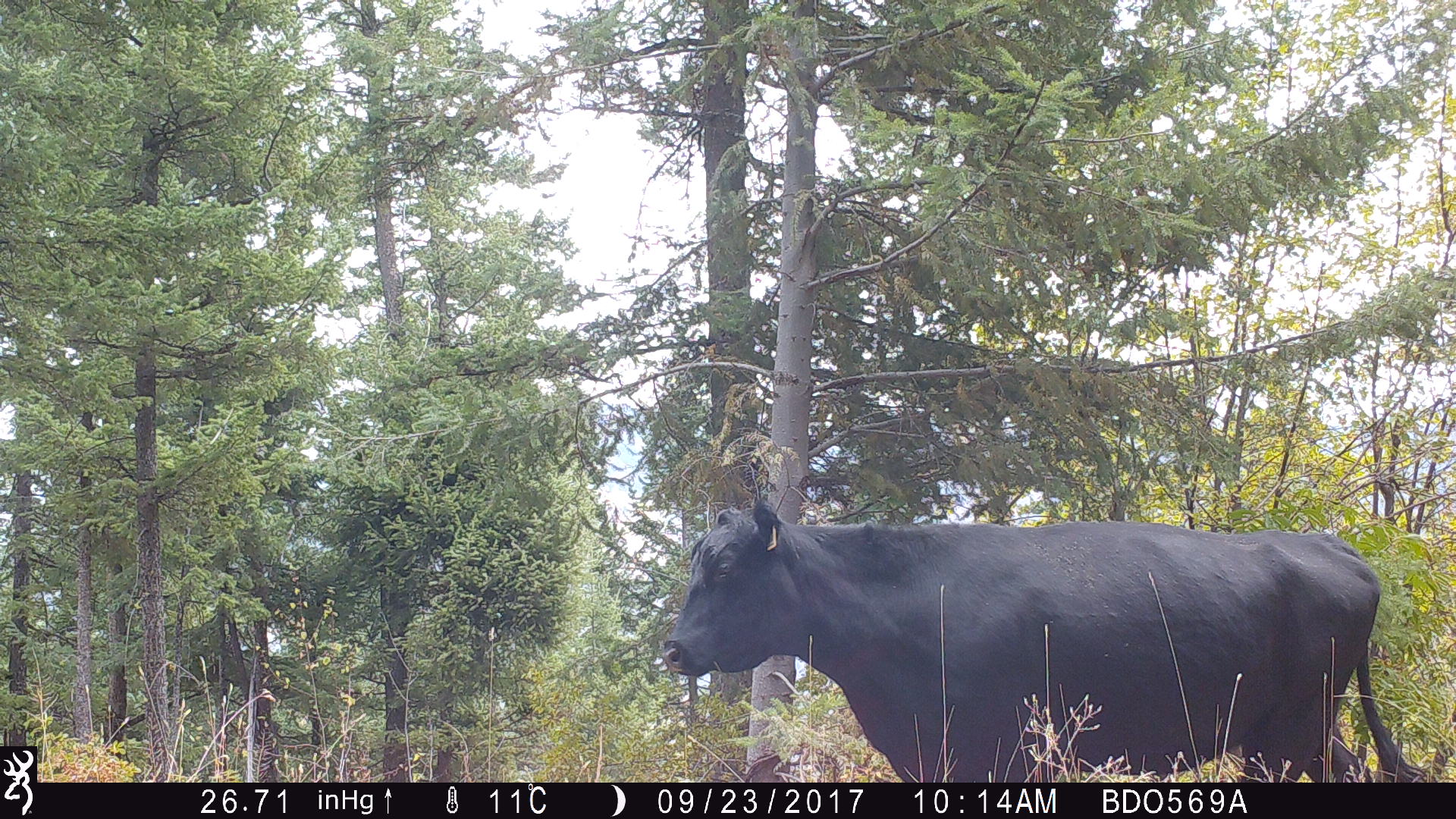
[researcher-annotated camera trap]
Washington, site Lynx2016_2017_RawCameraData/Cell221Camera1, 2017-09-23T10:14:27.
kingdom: Animalia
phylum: Chordata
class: Mammalia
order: Artiodactyla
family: Bovidae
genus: Bos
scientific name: Bos taurus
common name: domestic cattle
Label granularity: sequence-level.